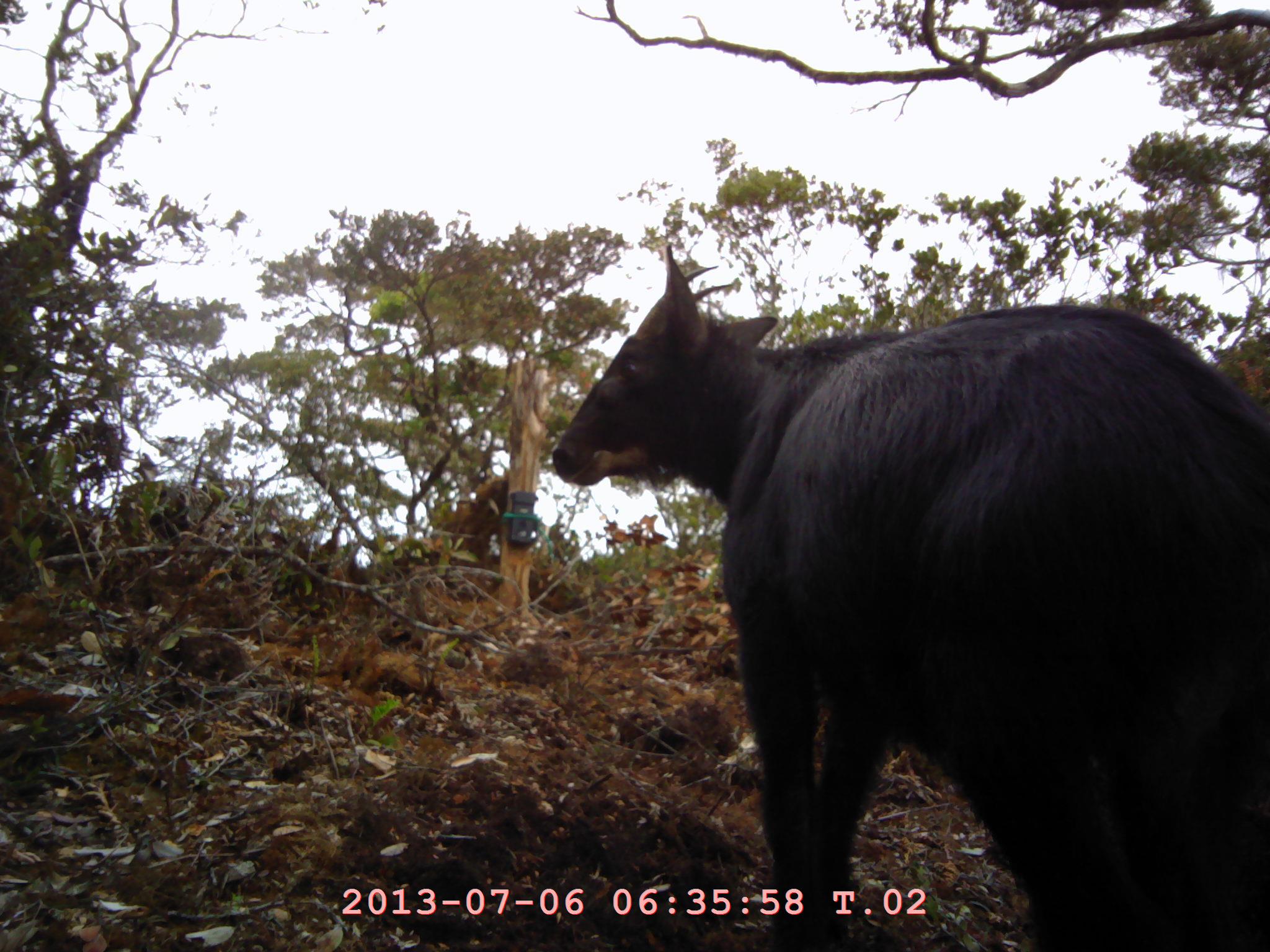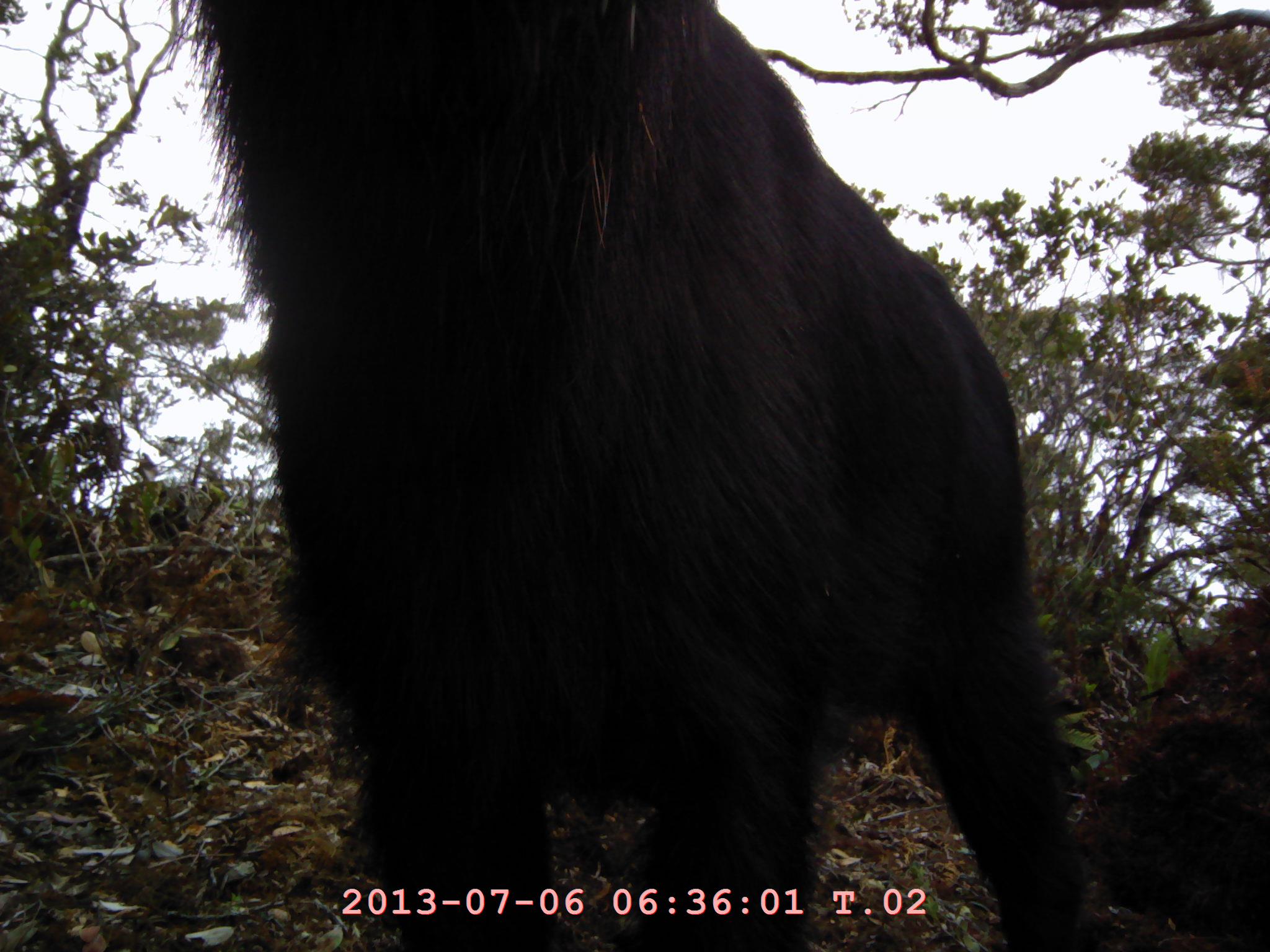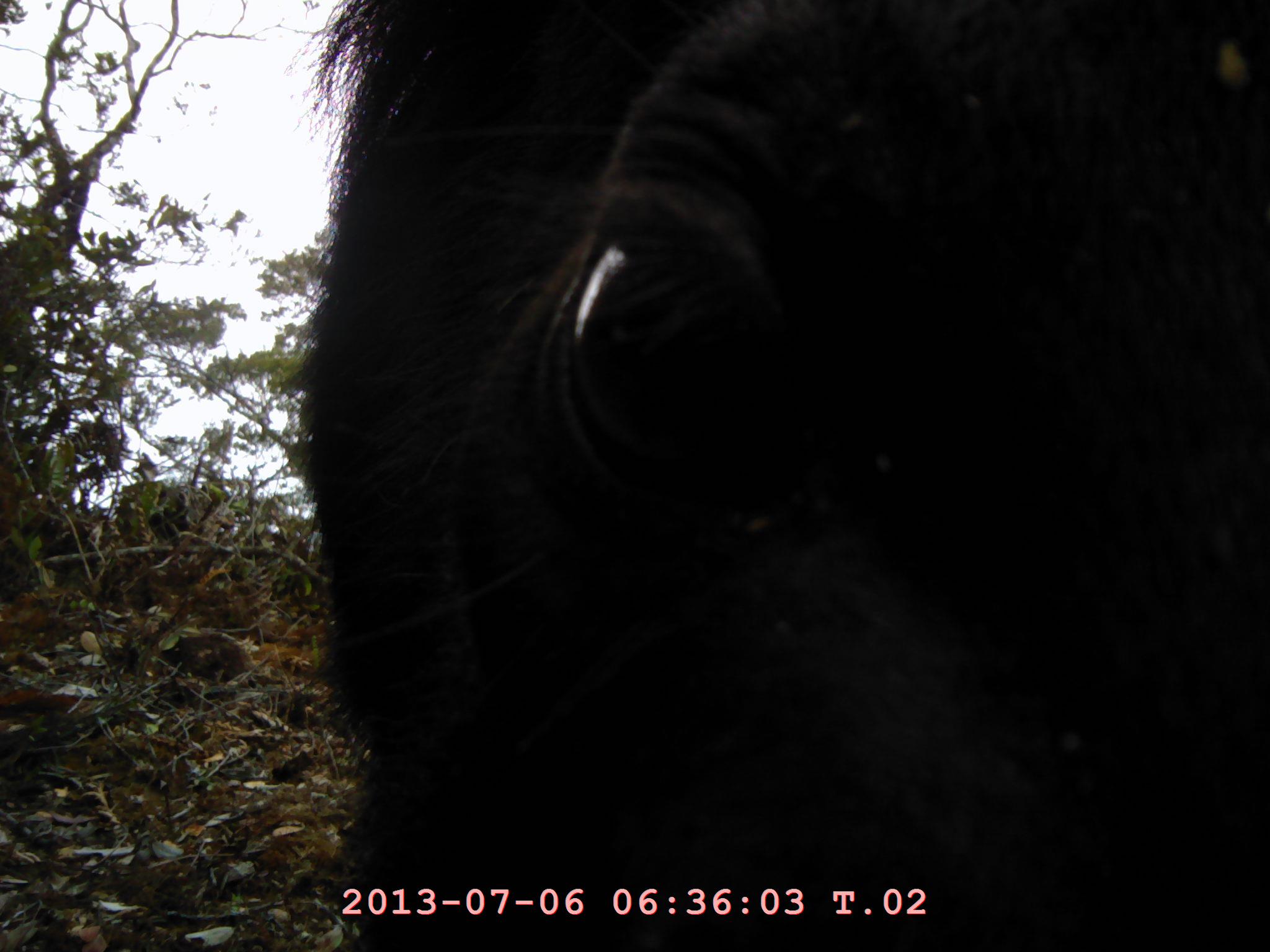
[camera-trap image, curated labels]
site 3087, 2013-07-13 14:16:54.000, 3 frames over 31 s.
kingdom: Animalia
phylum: Chordata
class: Mammalia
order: Artiodactyla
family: Bovidae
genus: Capricornis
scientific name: Capricornis sumatraensis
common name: southern serow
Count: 1.